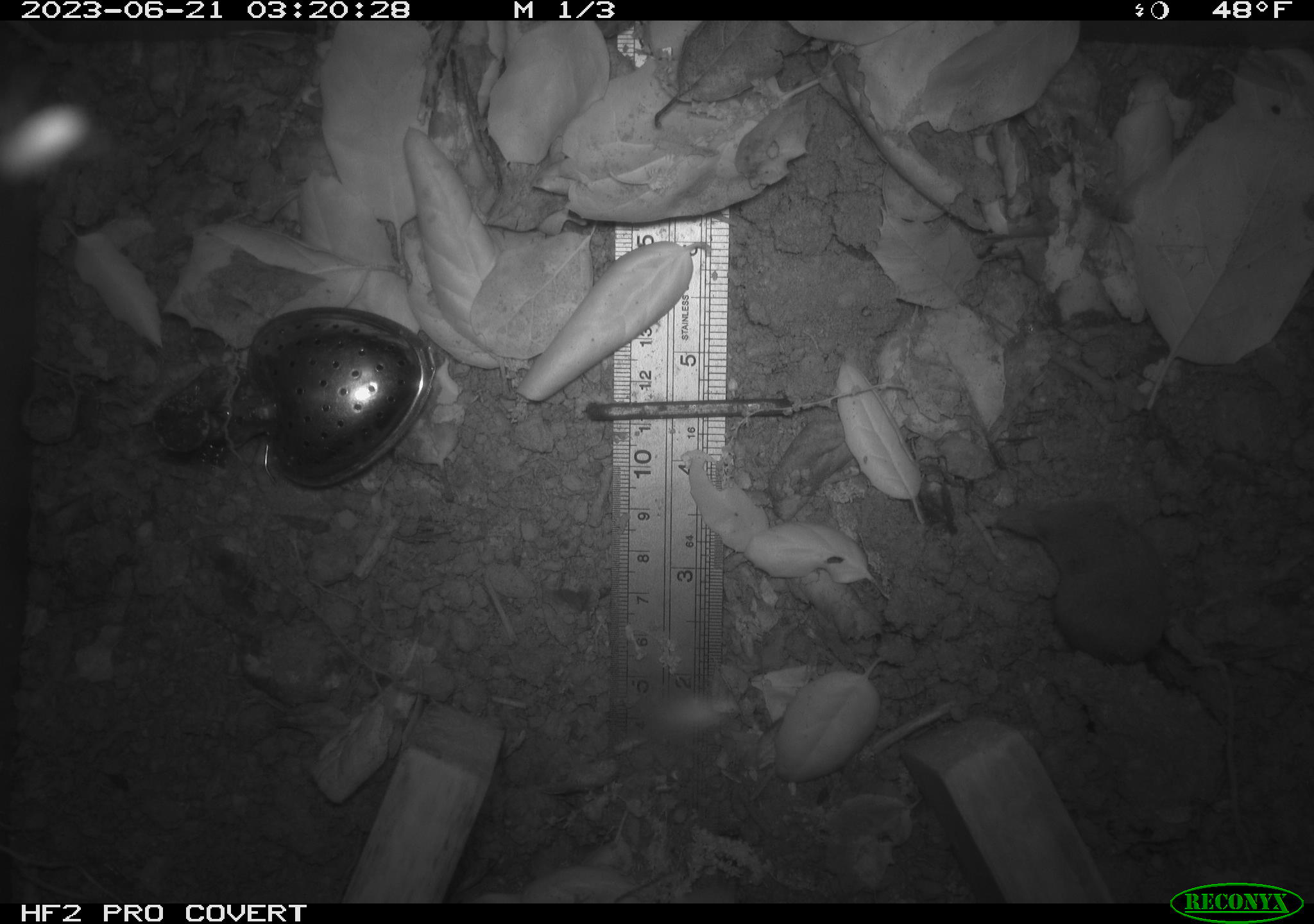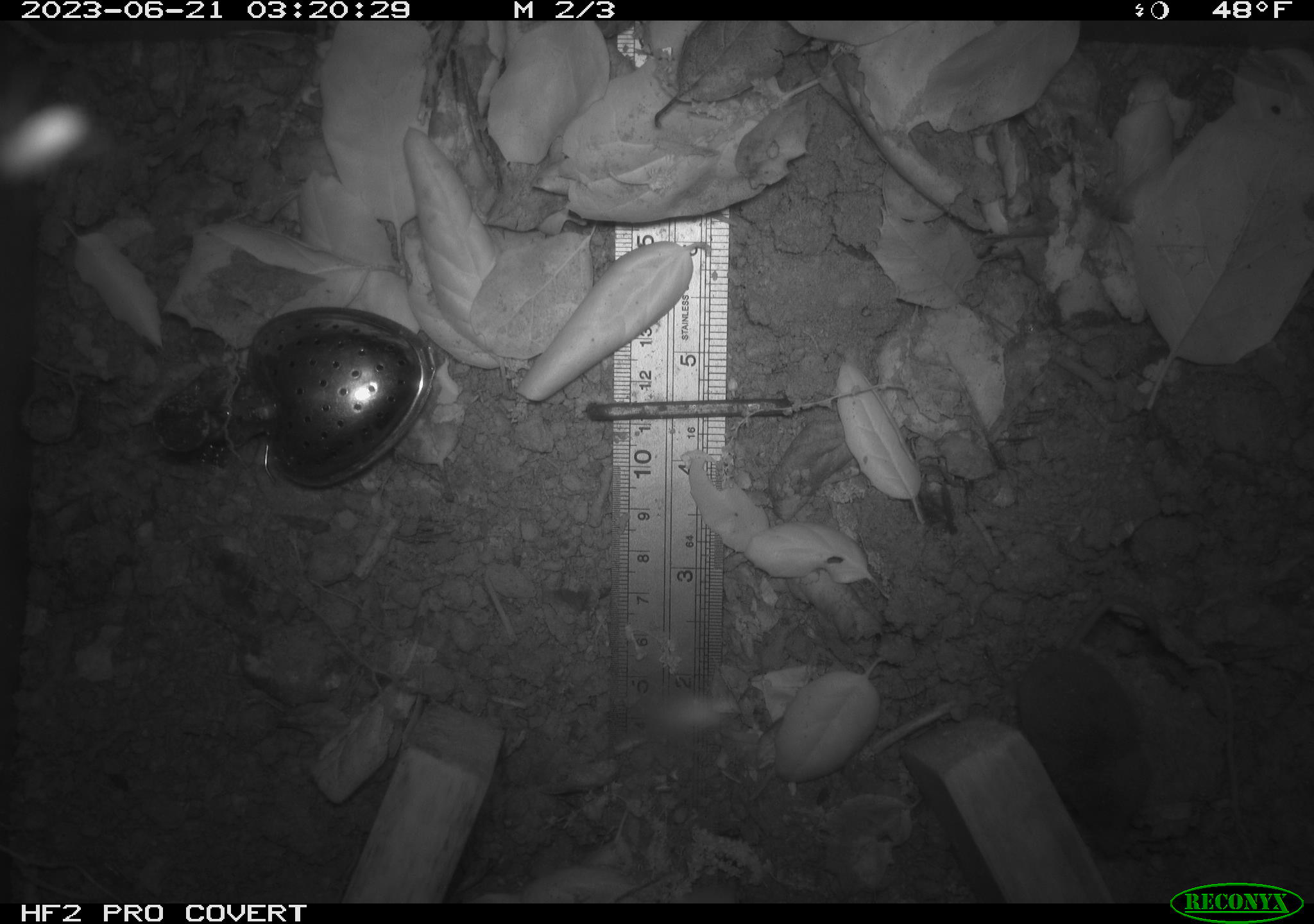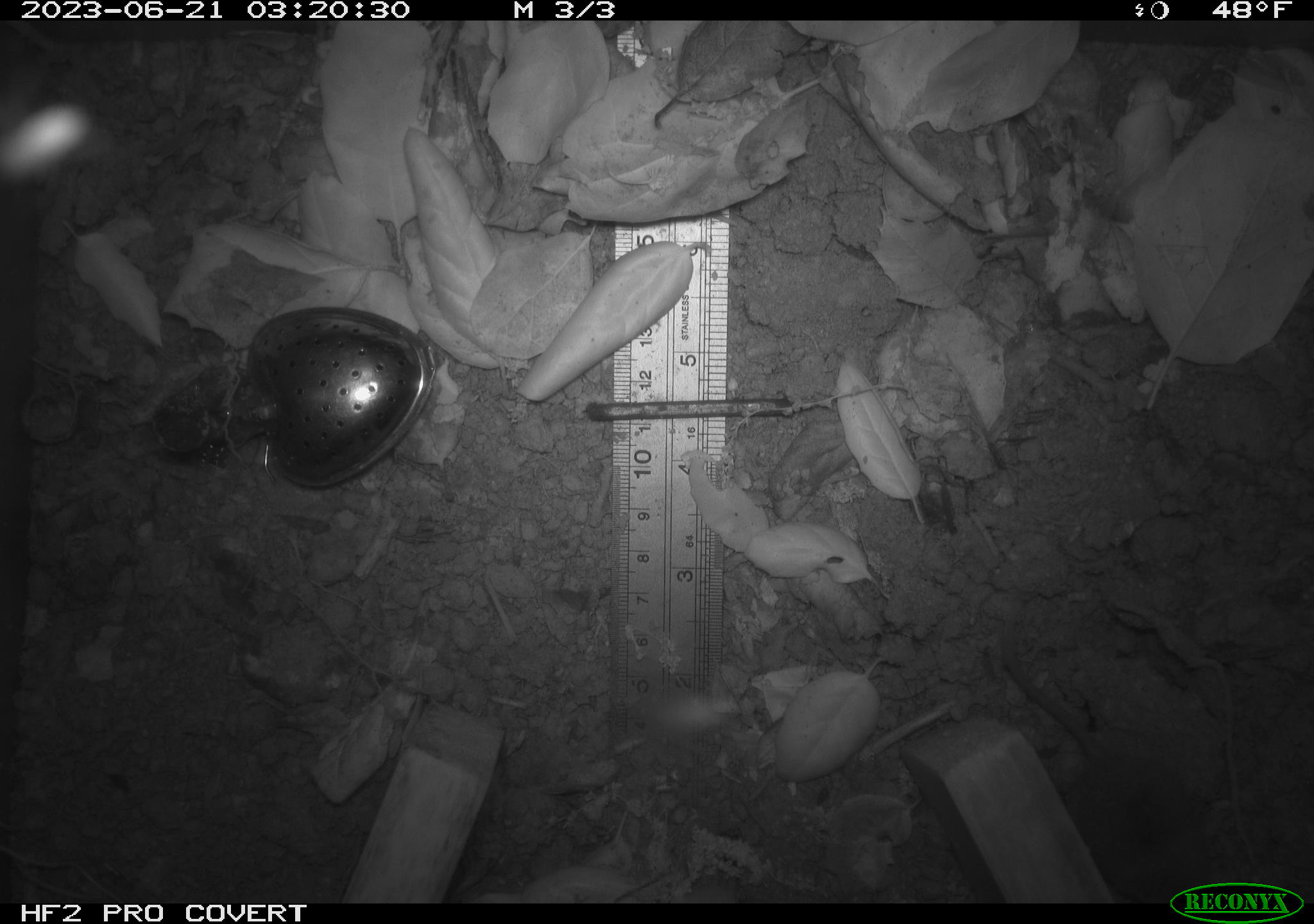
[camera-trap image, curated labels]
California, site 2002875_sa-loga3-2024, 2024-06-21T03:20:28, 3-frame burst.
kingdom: Animalia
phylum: Chordata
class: Mammalia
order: Eulipotyphla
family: Soricidae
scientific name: Soricidae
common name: shrews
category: soricidae family